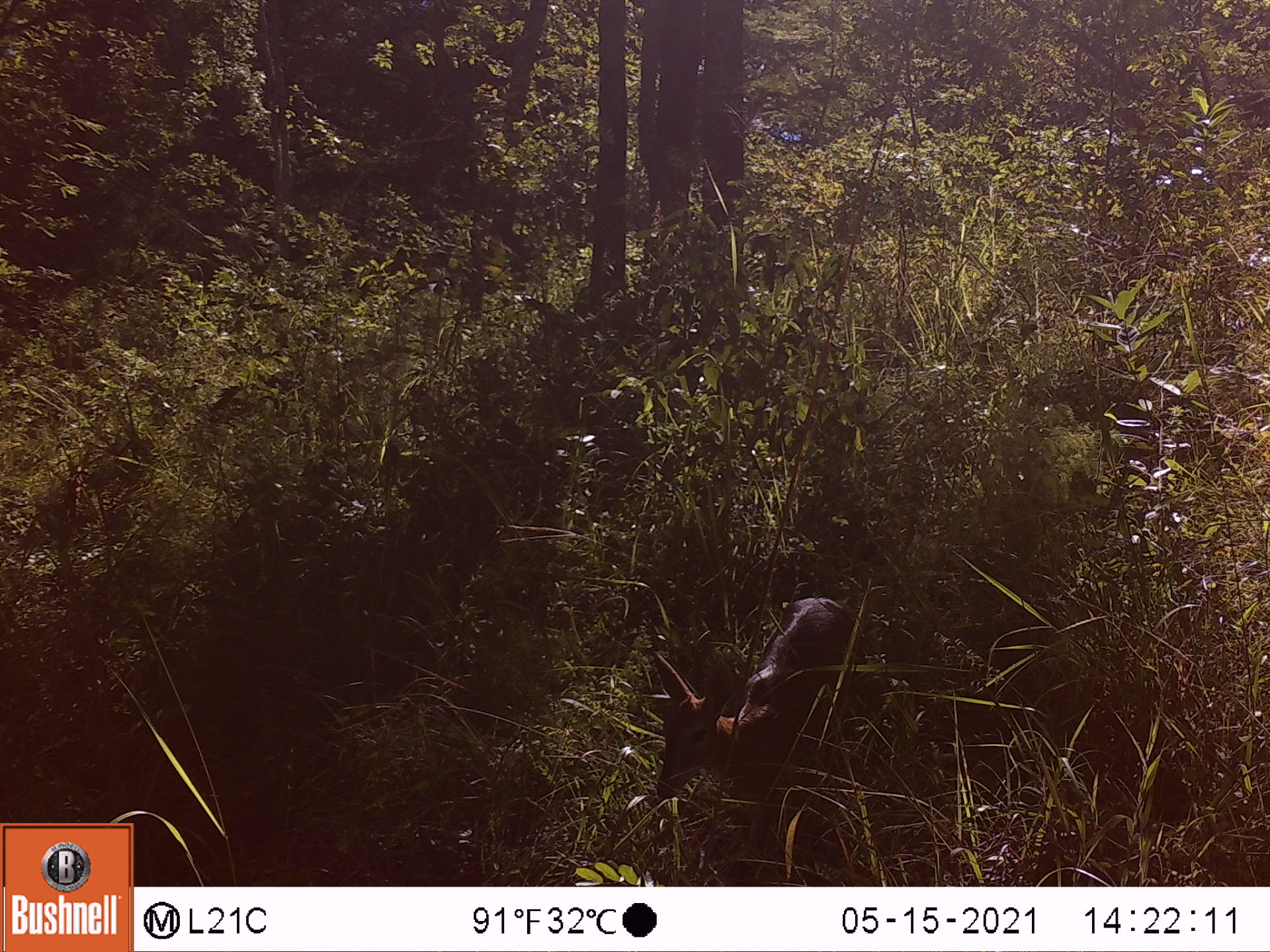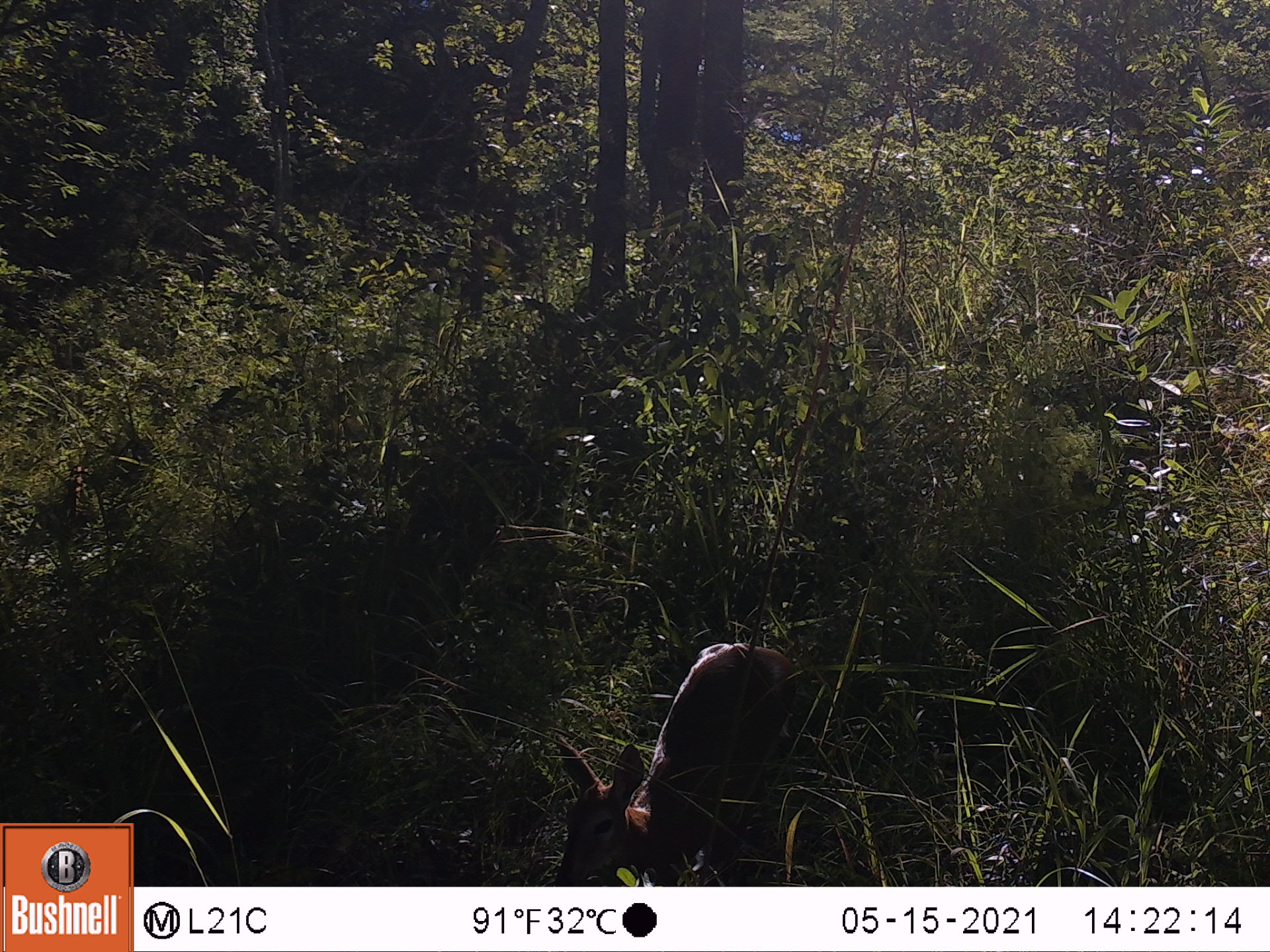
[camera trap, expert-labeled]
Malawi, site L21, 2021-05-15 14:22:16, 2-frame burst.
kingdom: Animalia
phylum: Chordata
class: Mammalia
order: Artiodactyla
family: Bovidae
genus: Sylvicapra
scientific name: Sylvicapra grimmia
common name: common duiker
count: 1